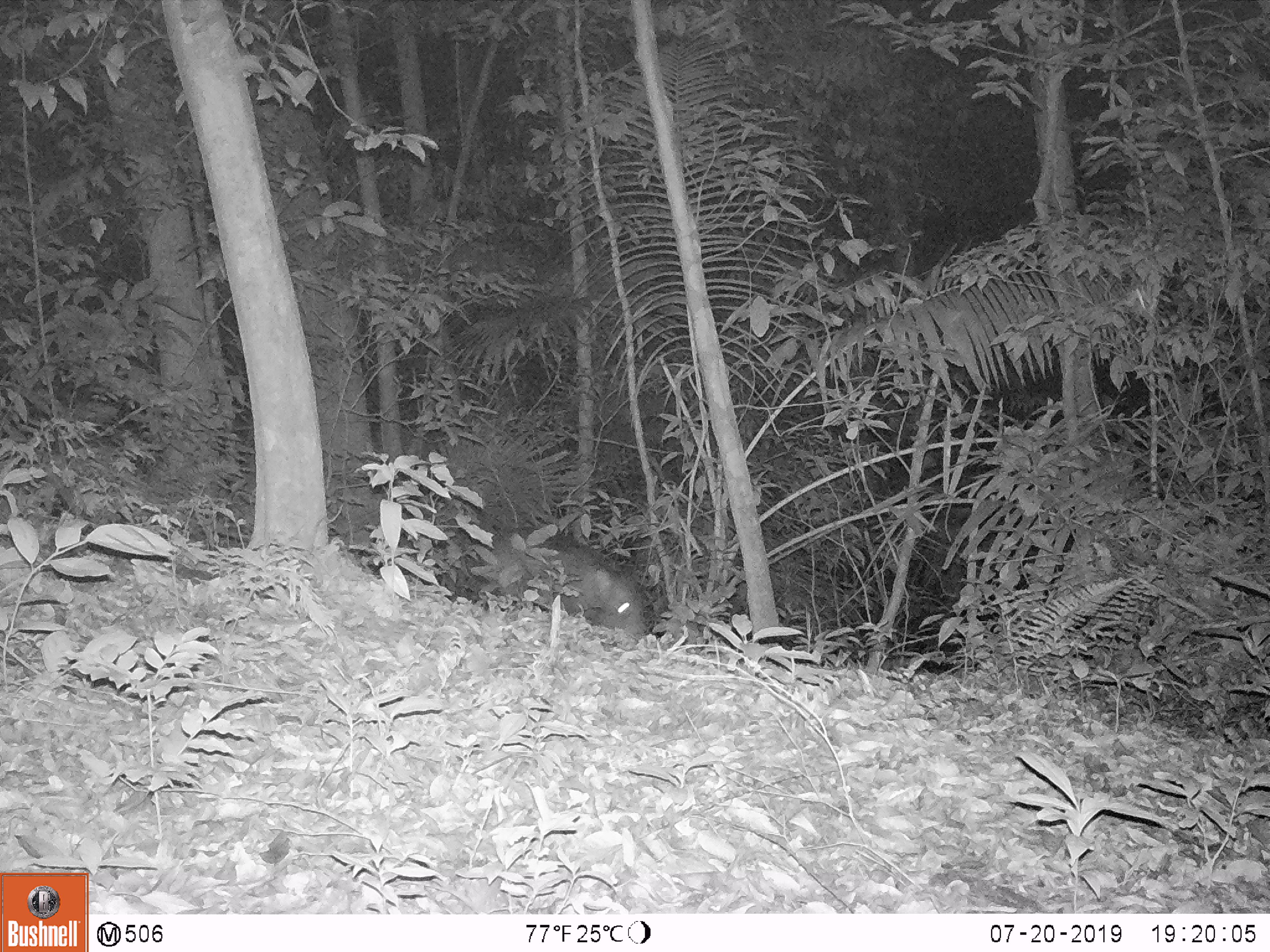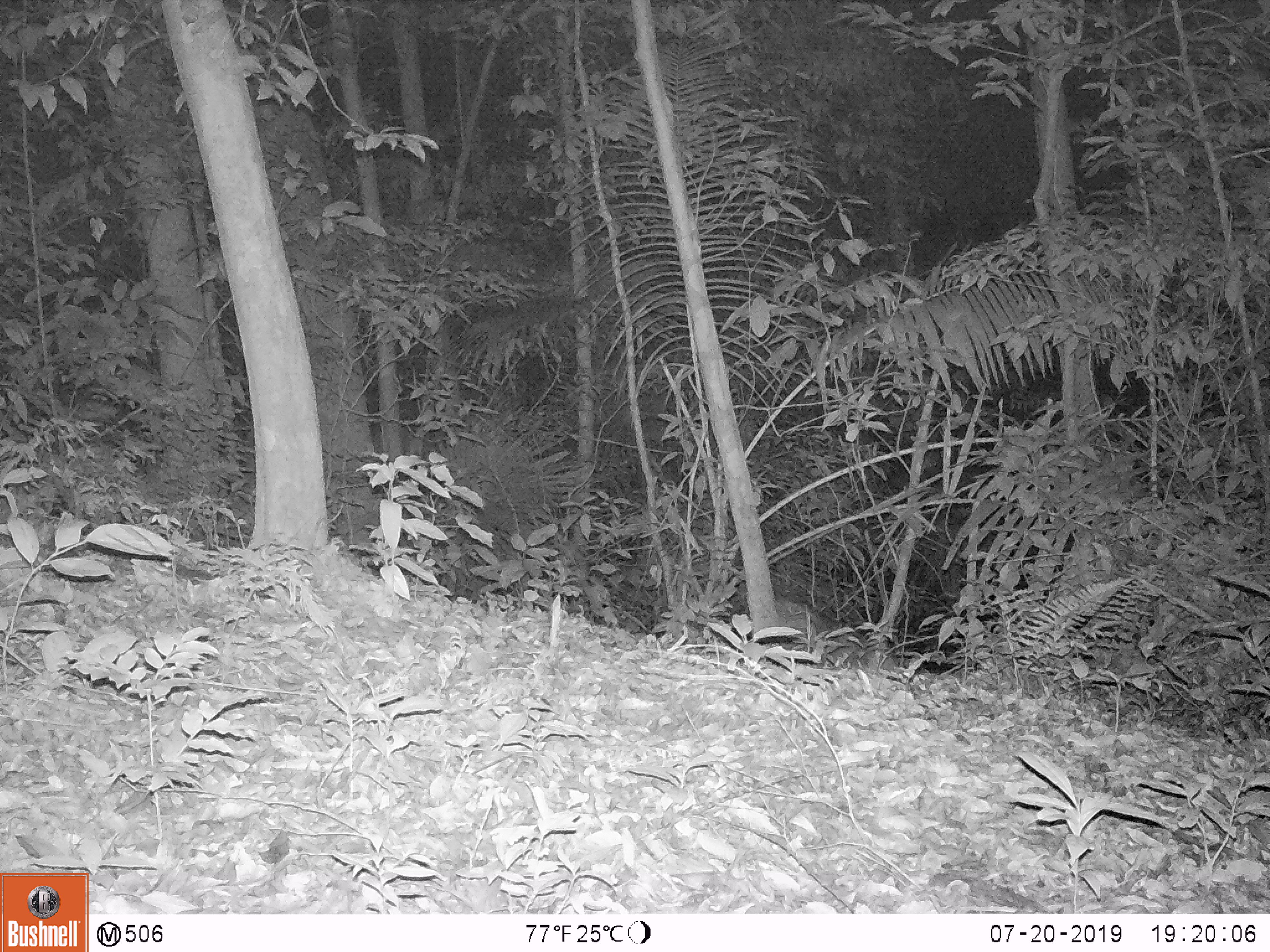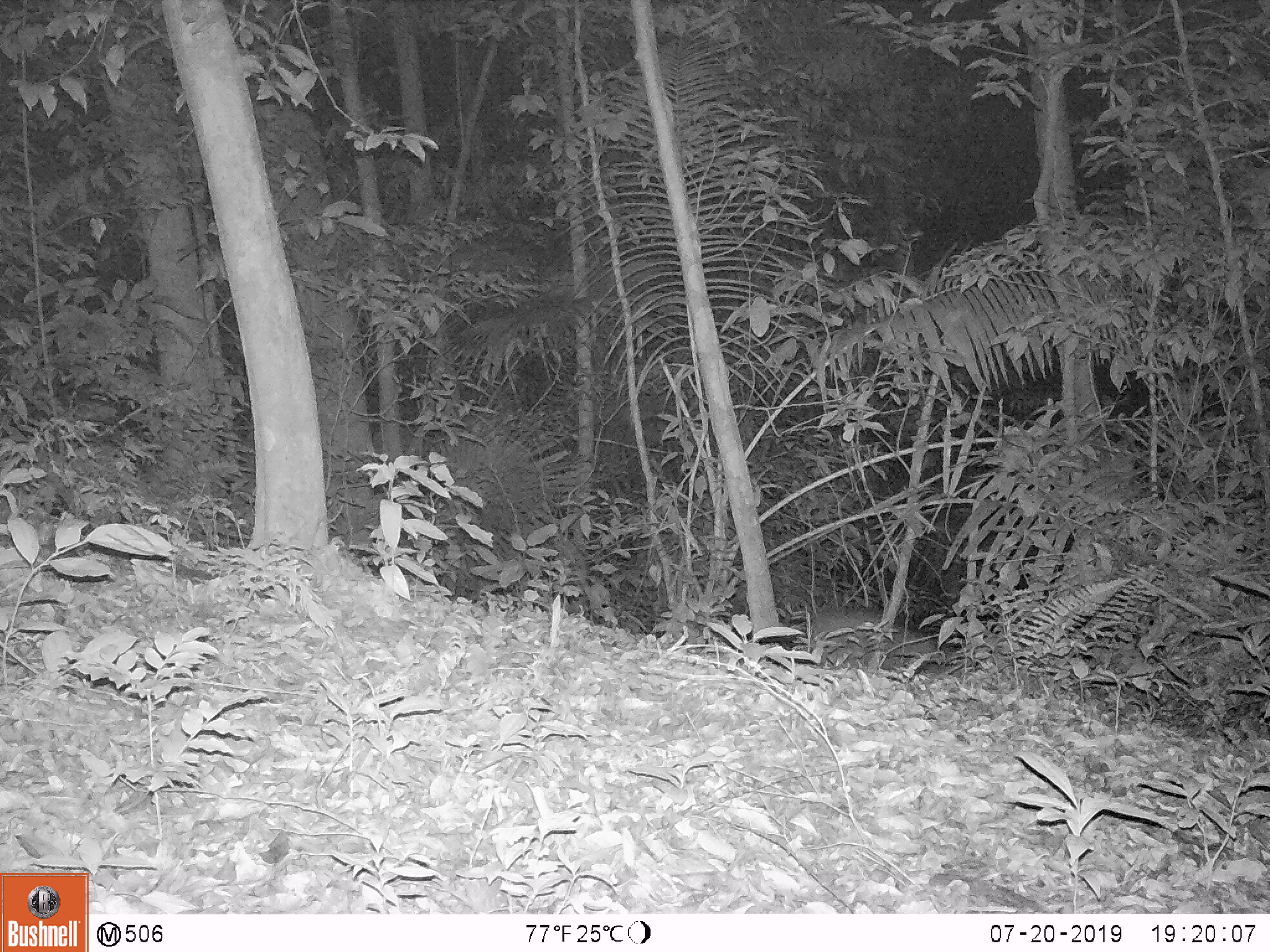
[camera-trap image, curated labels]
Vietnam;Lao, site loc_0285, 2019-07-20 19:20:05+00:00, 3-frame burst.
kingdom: Animalia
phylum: Chordata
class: Mammalia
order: Artiodactyla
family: Suidae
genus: Sus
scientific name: Sus scrofa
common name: eurasian wild pig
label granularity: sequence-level